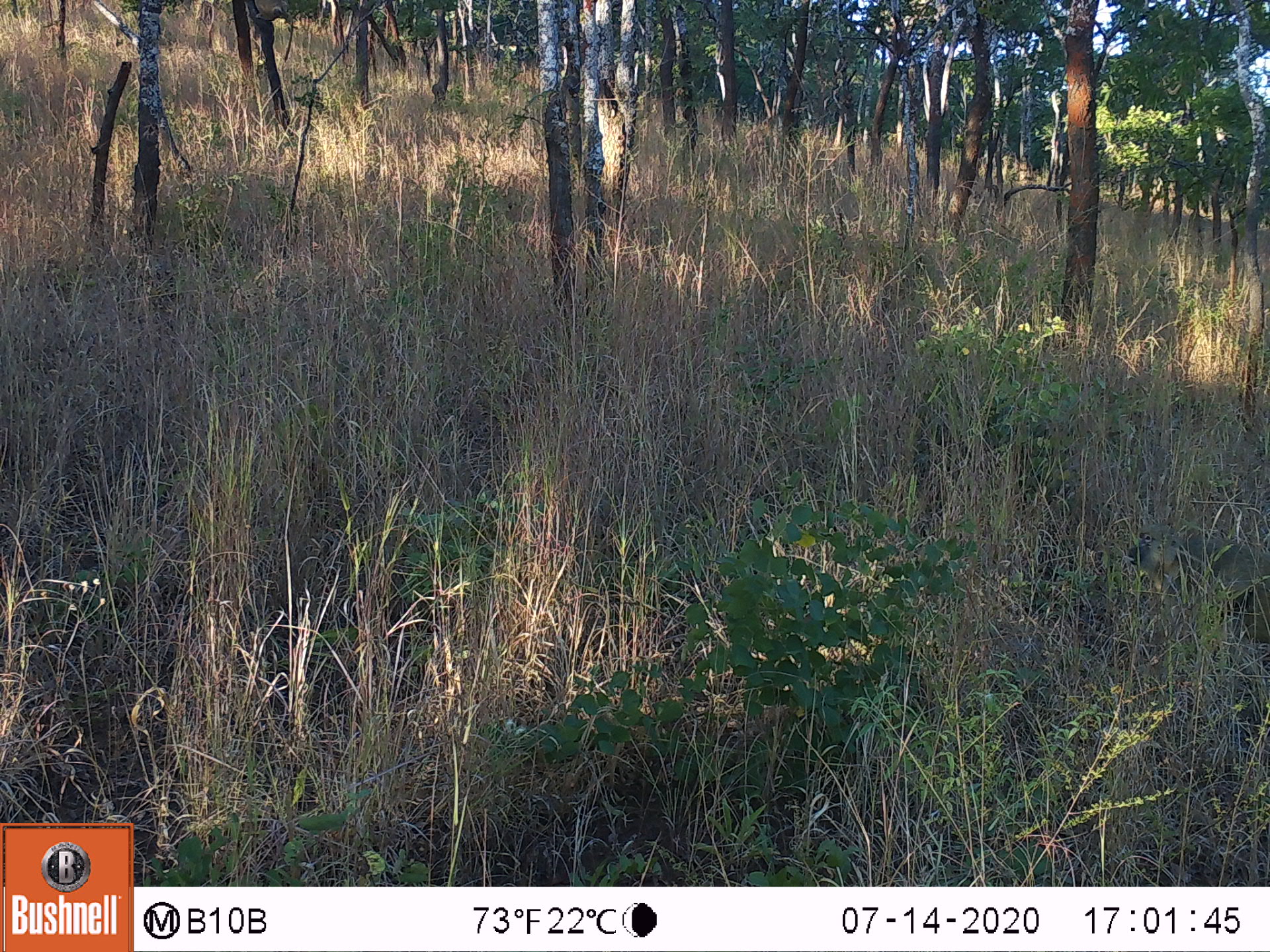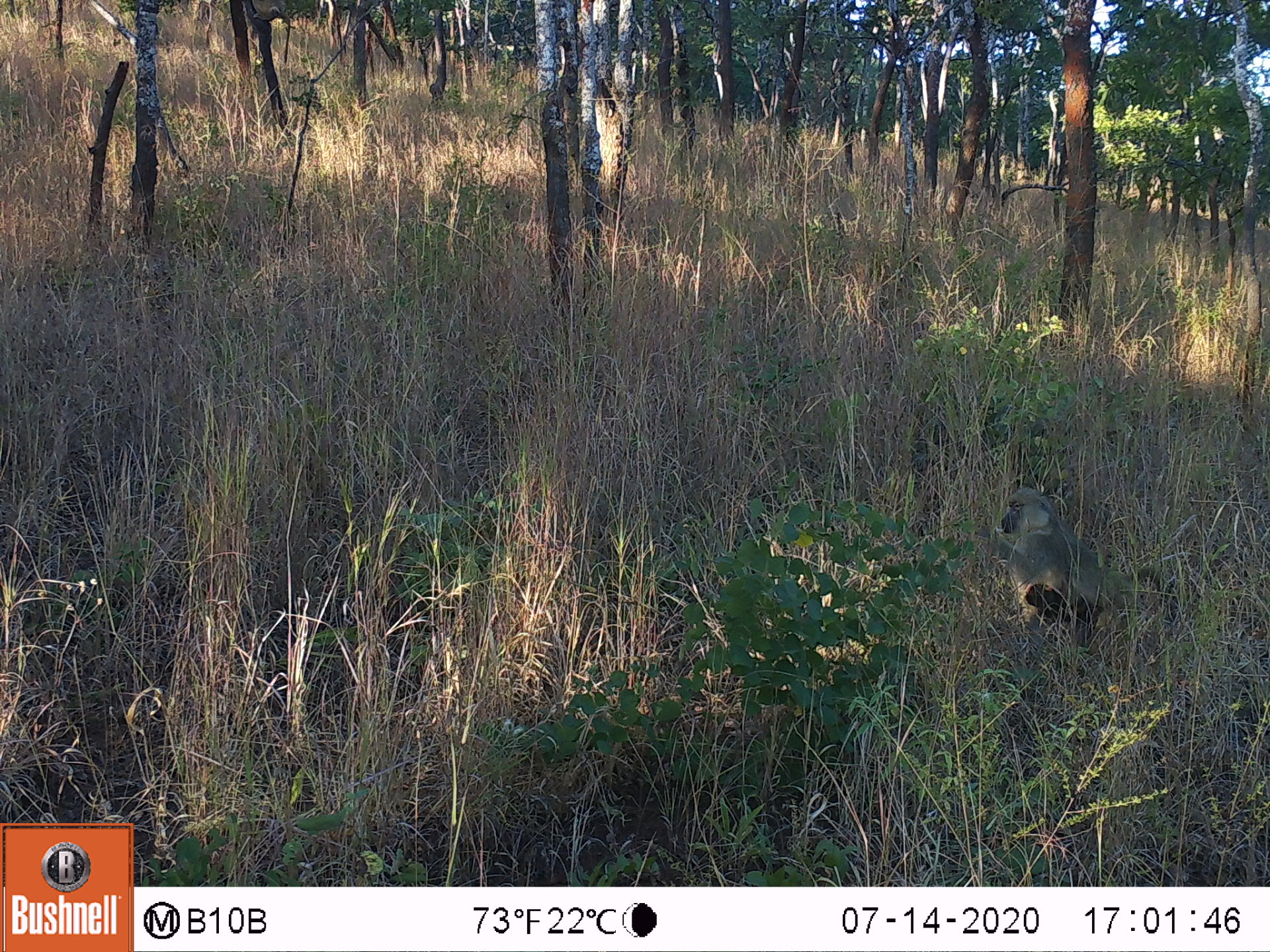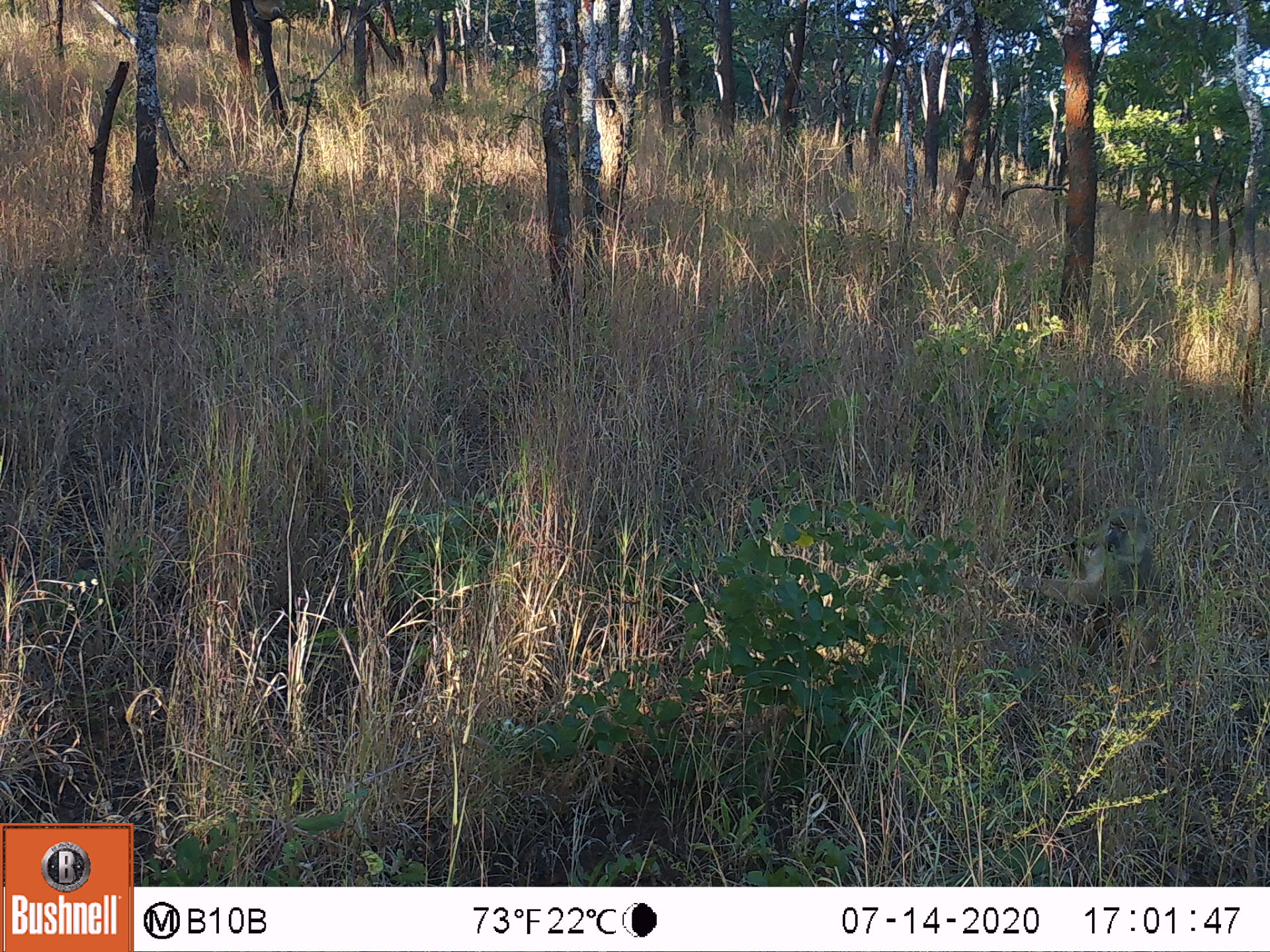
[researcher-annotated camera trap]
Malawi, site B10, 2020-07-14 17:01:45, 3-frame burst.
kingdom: Animalia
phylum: Chordata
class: Mammalia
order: Primates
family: Cercopithecidae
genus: Papio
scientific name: Papio cynocephalus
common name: yellow baboon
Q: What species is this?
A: Yellow baboon (Papio cynocephalus).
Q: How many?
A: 1.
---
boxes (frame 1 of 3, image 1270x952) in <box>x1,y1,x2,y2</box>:
yellow baboon: <box>1123,516,1262,646</box>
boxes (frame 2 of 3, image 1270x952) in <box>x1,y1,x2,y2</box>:
yellow baboon: <box>993,481,1182,643</box>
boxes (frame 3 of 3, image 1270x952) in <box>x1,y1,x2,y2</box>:
yellow baboon: <box>1015,503,1177,638</box>